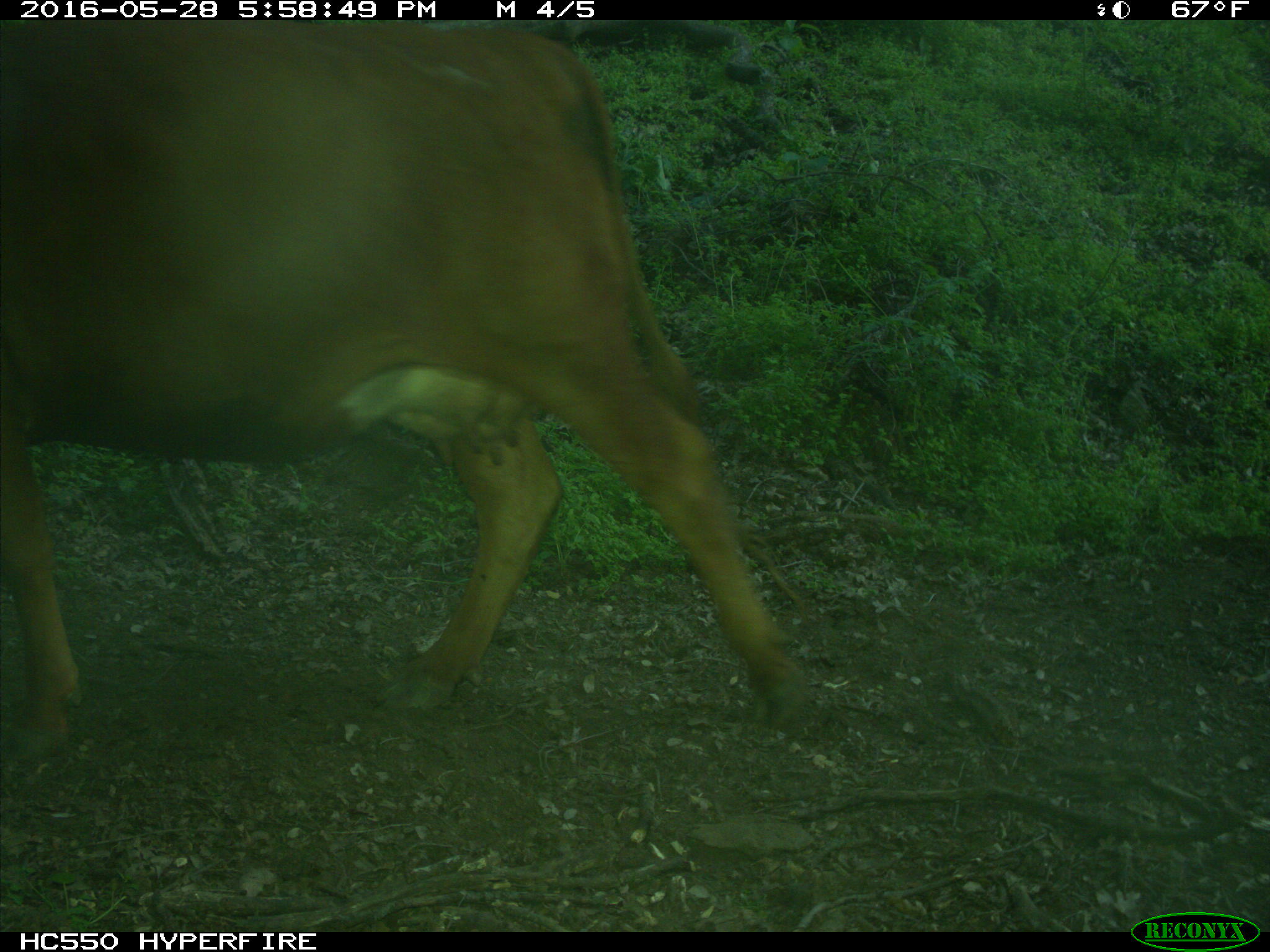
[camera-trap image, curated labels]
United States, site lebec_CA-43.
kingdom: Animalia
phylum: Chordata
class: Mammalia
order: Artiodactyla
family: Bovidae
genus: Bos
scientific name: Bos taurus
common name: domestic cow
Bos taurus (domestic cow).